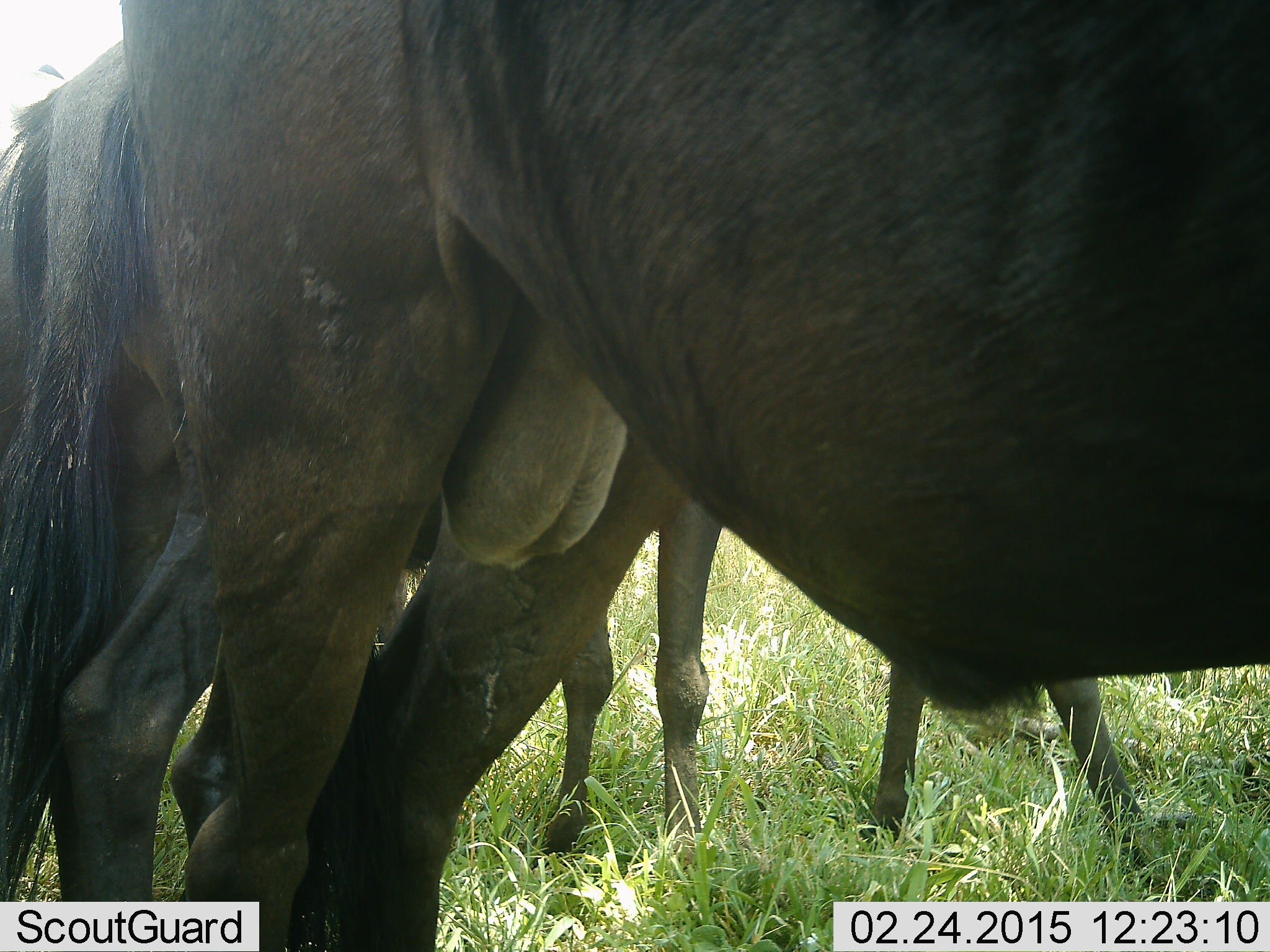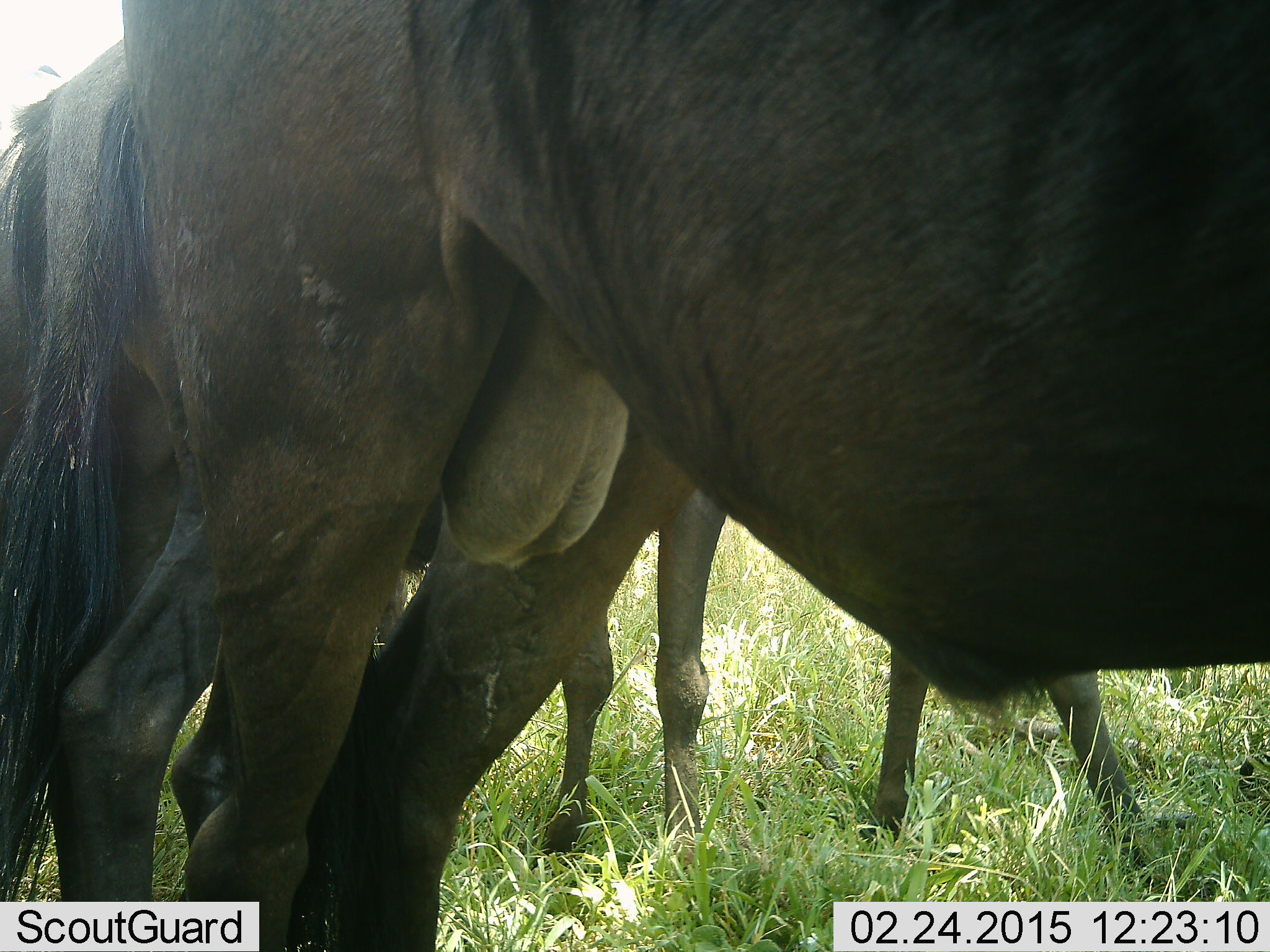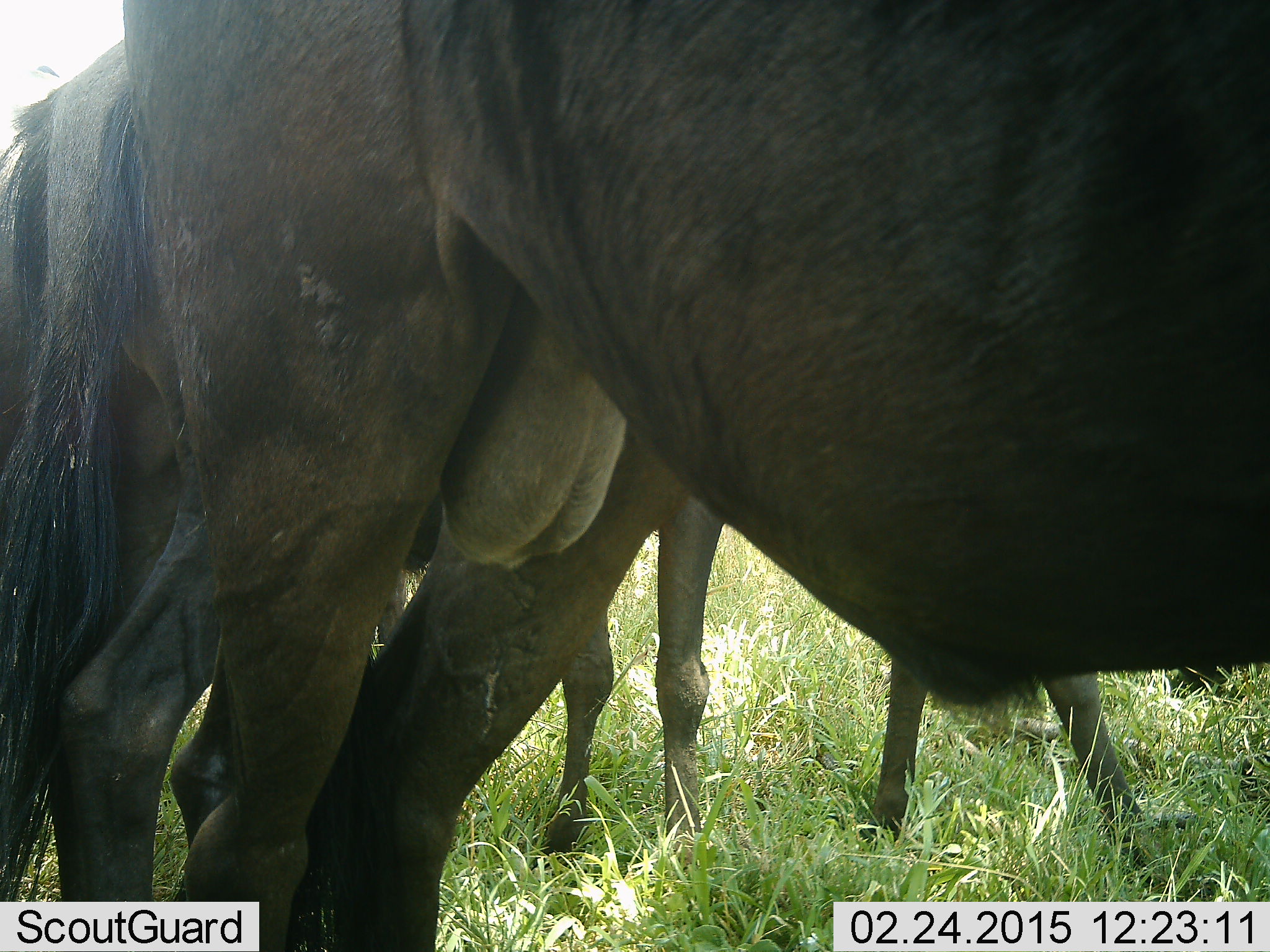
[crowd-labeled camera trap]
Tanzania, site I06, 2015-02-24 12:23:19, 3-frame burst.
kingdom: Animalia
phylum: Chordata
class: Mammalia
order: Artiodactyla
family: Bovidae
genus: Connochaetes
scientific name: Connochaetes taurinus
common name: blue wildebeest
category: wildebeest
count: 3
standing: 100%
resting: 0%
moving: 0%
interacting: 0%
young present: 0%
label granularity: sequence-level